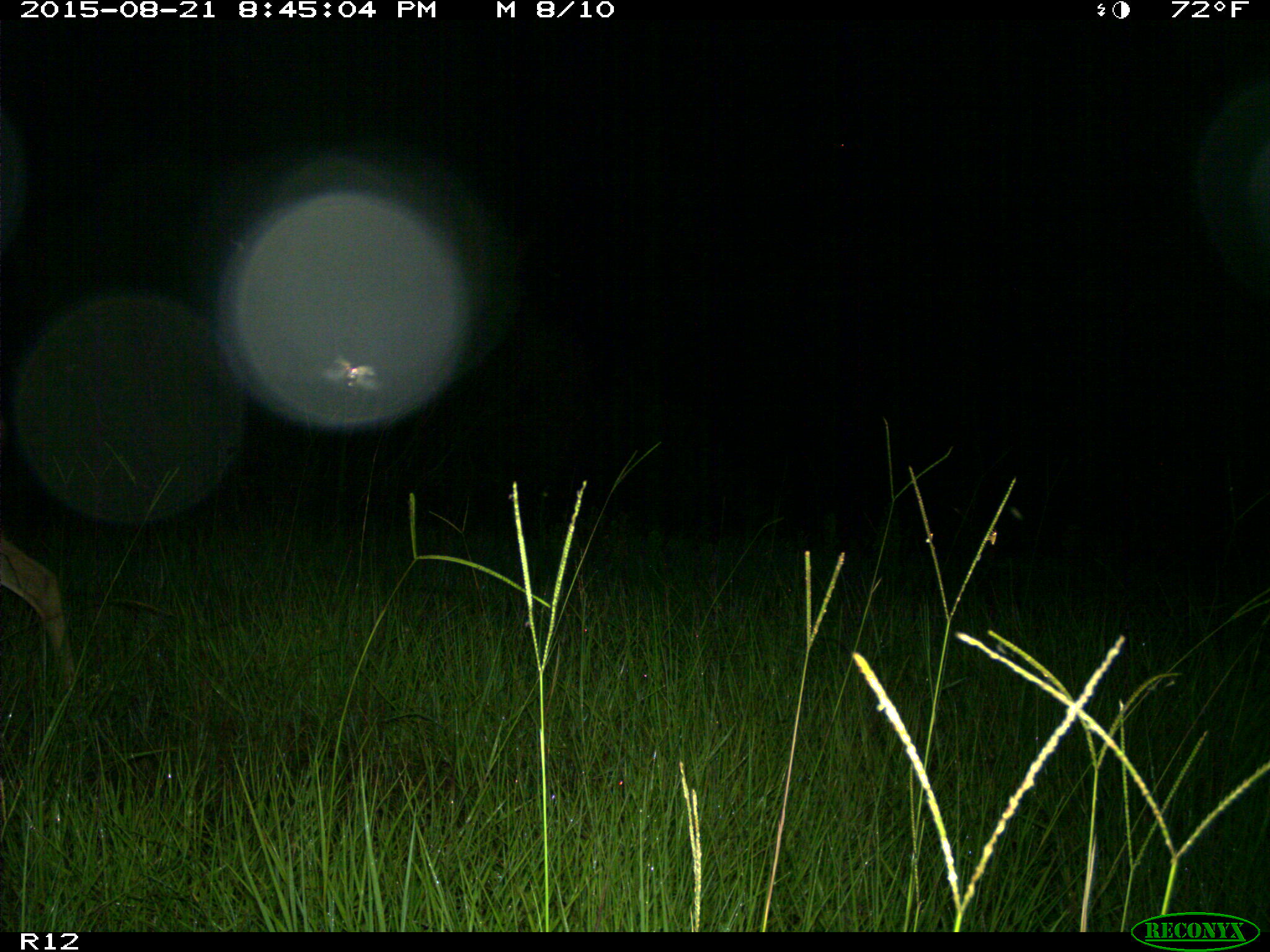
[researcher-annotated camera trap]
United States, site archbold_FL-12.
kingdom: Animalia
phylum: Chordata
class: Mammalia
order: Artiodactyla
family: Cervidae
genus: Odocoileus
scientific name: Odocoileus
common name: deer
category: unidentified deer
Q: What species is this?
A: Unidentified deer (deer) (Odocoileus).